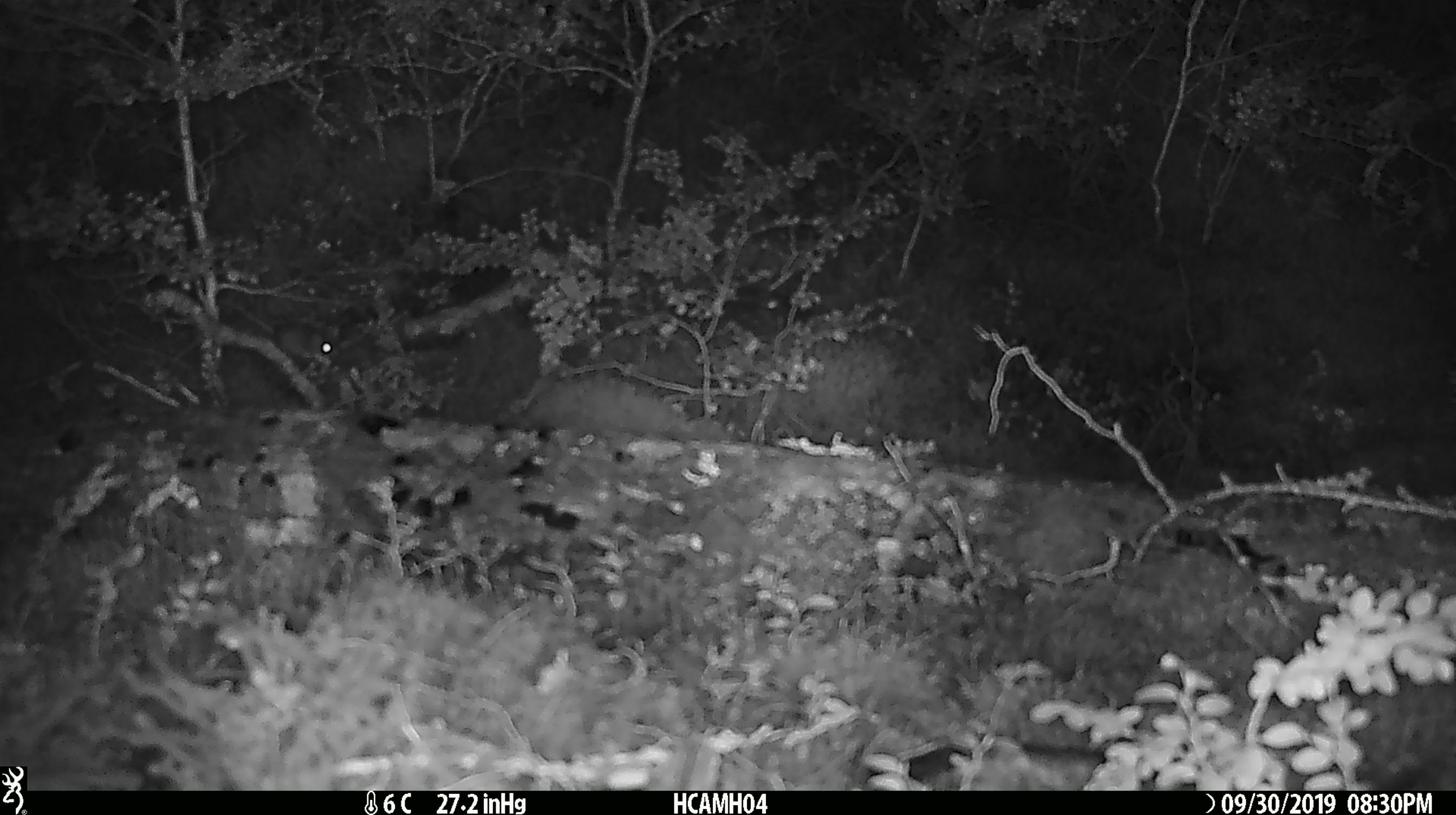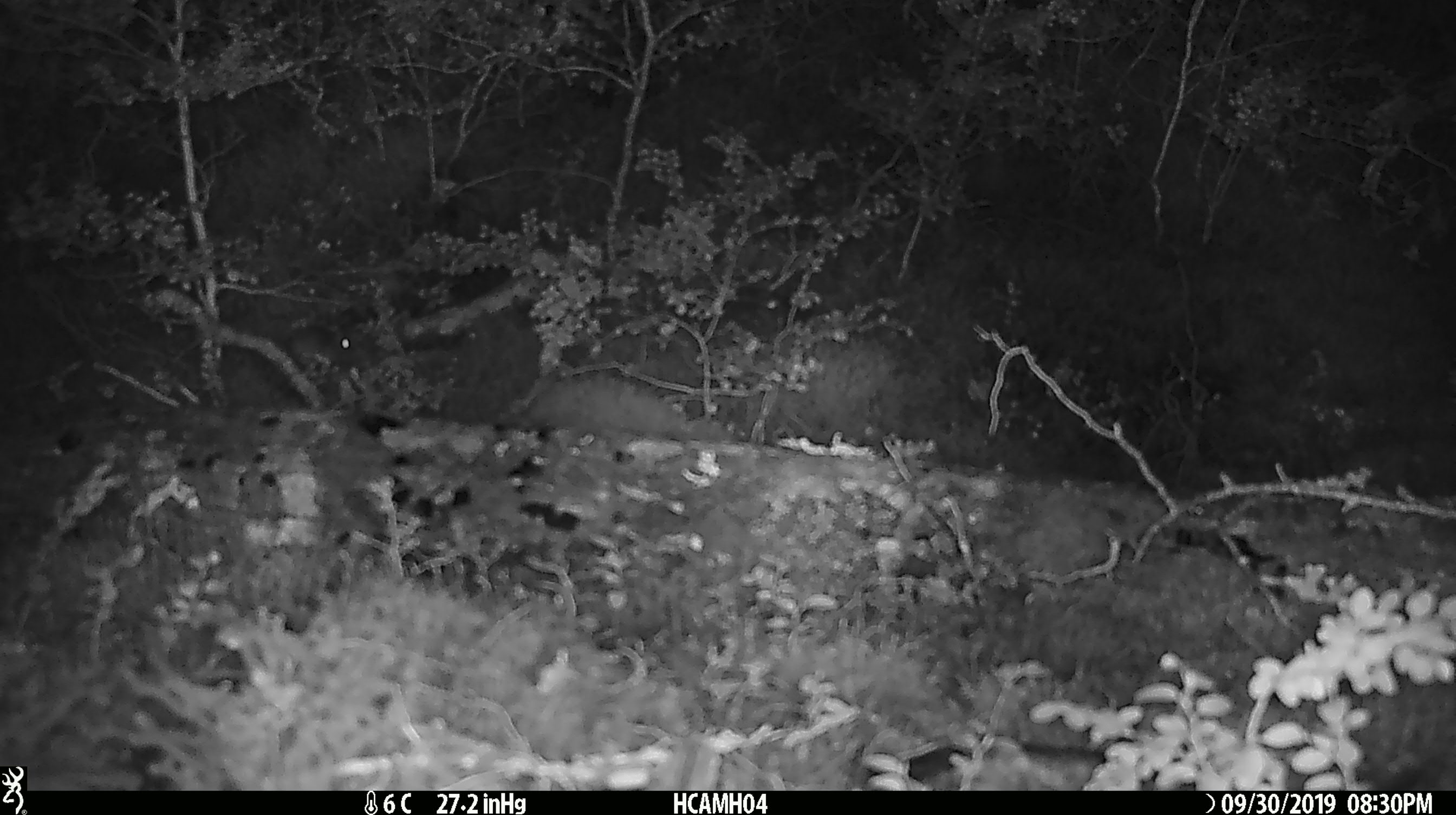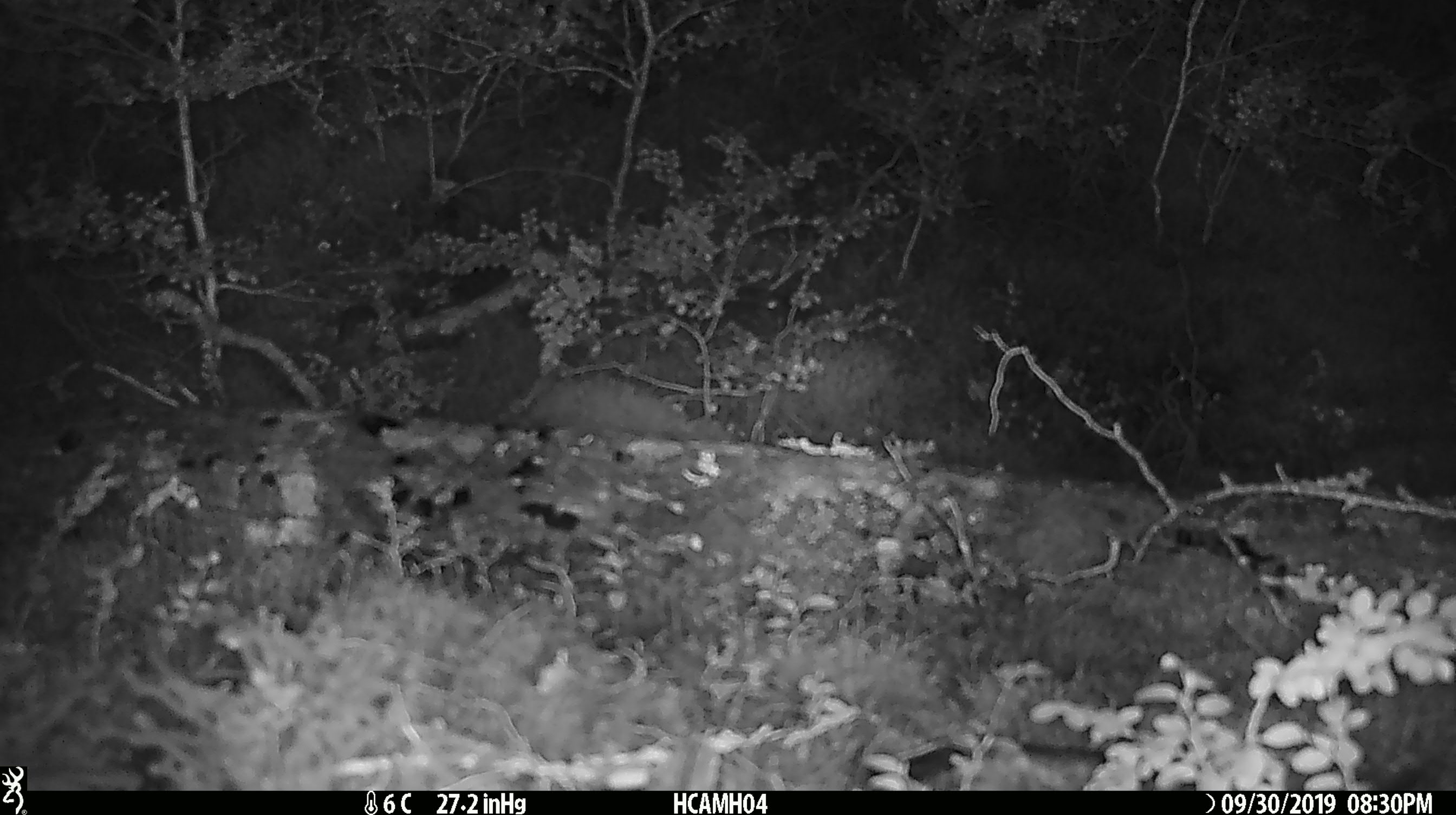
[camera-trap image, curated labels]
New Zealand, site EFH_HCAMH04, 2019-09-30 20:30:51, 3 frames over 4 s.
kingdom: Animalia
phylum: Chordata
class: Mammalia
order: Rodentia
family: Muridae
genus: Mus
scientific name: Mus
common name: mouse